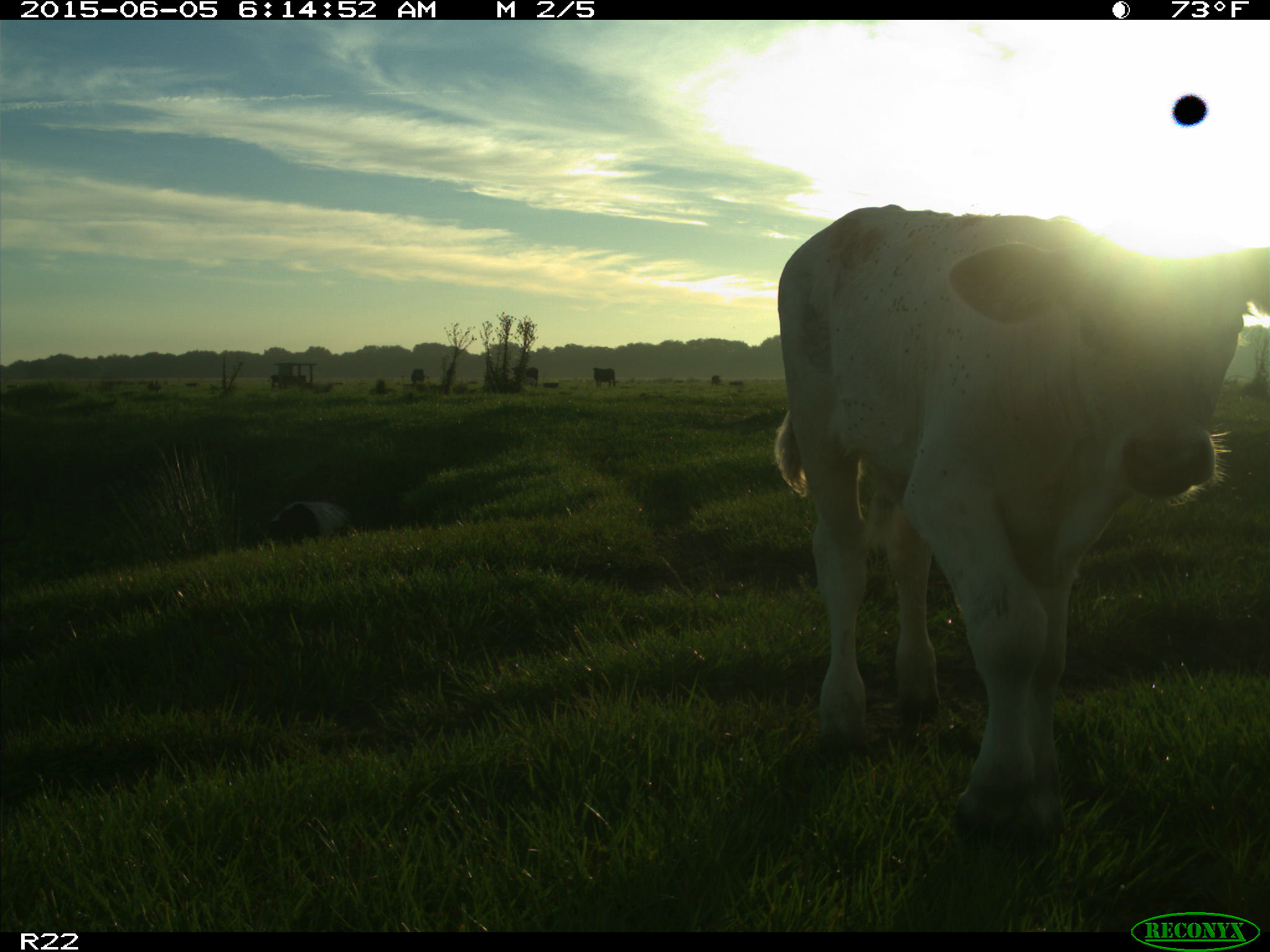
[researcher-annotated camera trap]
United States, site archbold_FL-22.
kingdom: Animalia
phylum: Chordata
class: Mammalia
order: Artiodactyla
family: Bovidae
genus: Bos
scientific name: Bos taurus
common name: domestic cow